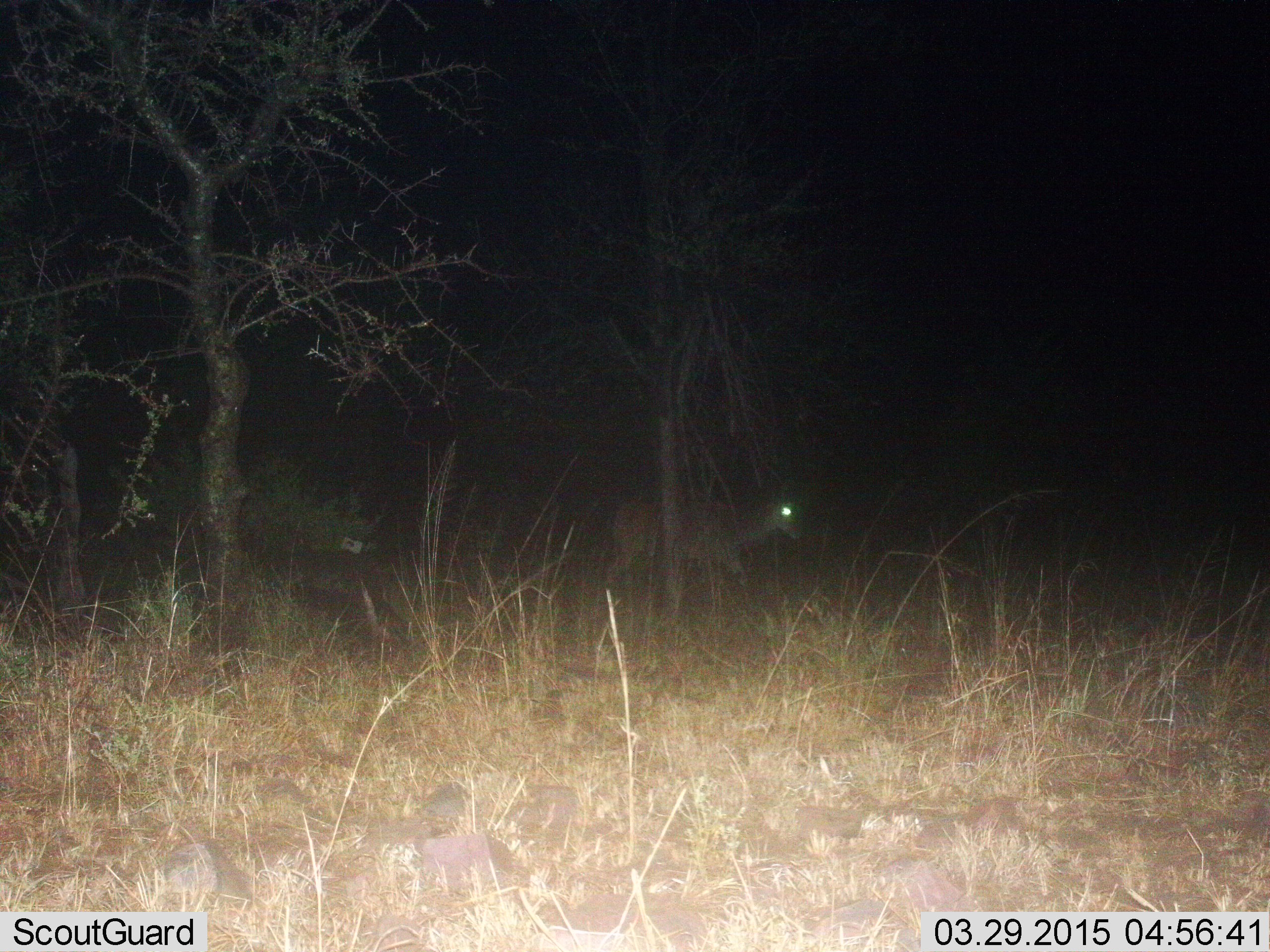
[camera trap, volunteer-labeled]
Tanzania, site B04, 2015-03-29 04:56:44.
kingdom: Animalia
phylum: Chordata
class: Mammalia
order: Artiodactyla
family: Bovidae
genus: Redunca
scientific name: Redunca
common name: reedbuck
Reedbuck (Redunca), count 1. Behavior (volunteer vote fractions): standing 29%, resting 0%, moving 71%, interacting 0%. Young present (vote fraction): 0%. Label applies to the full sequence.